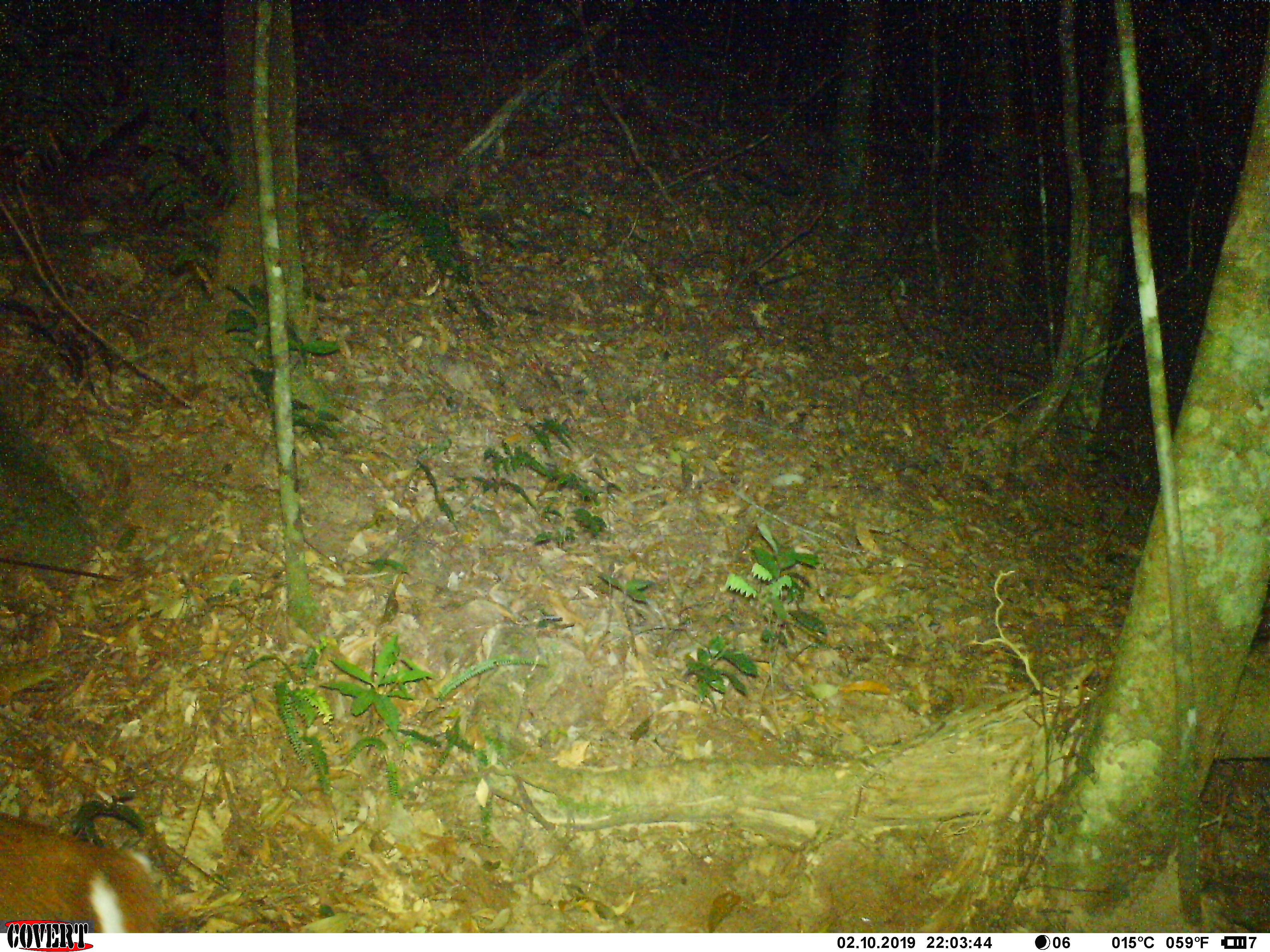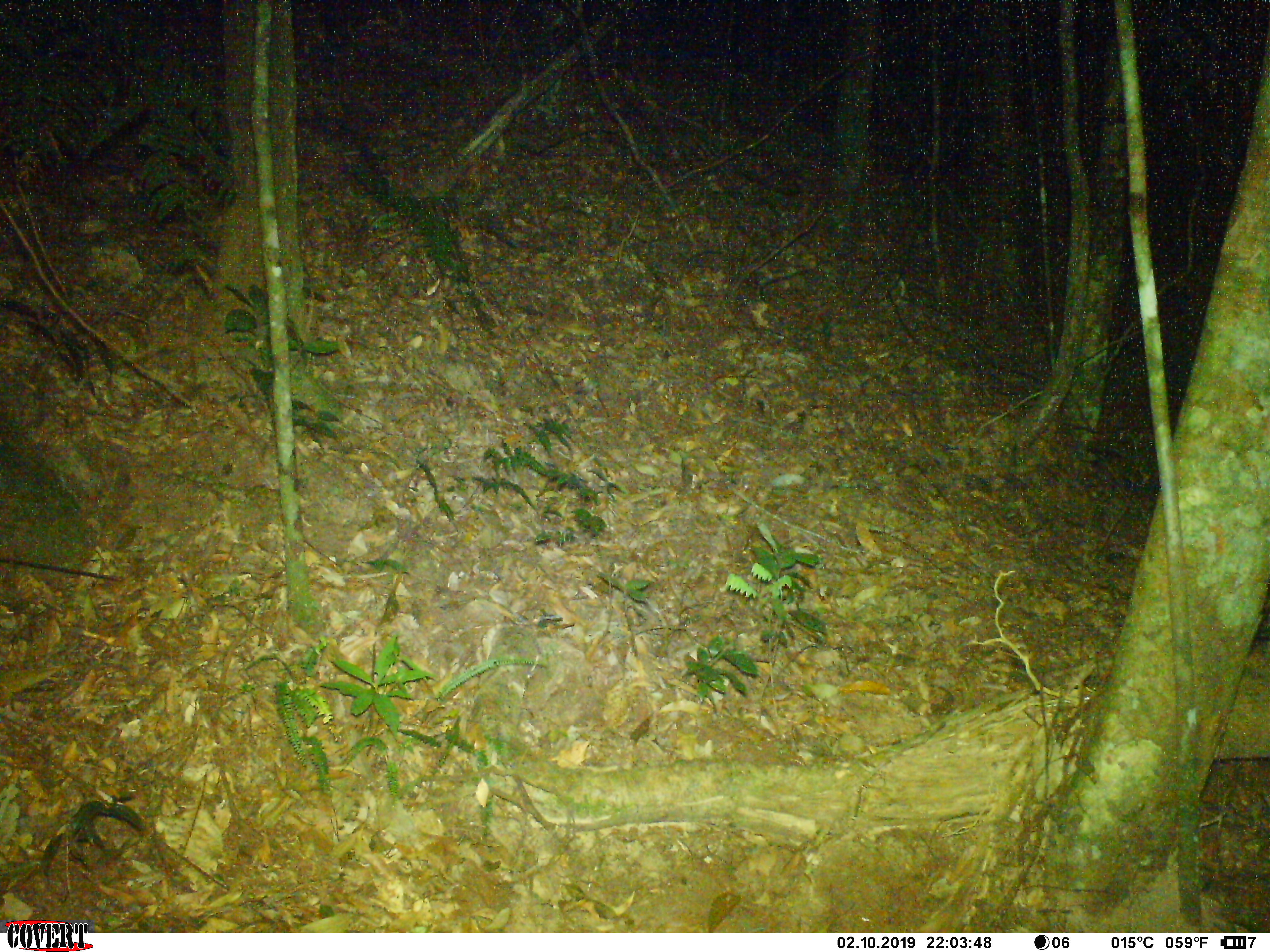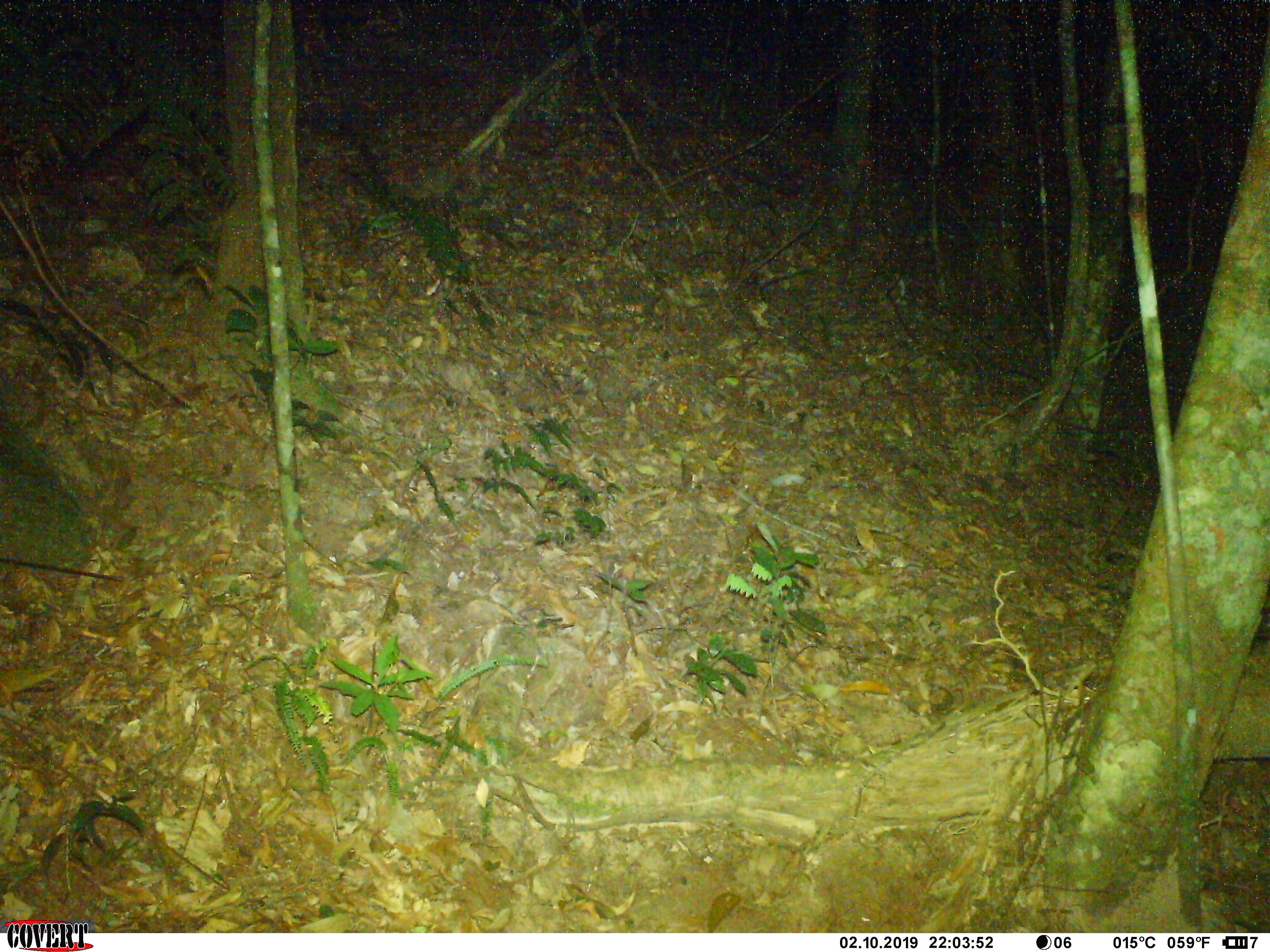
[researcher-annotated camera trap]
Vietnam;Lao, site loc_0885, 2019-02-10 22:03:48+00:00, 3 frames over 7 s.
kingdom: Animalia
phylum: Chordata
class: Mammalia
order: Artiodactyla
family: Cervidae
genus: Muntiacus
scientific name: Muntiacus rooseveltorum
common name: roosevelt's muntjac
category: roosevelts muntjac group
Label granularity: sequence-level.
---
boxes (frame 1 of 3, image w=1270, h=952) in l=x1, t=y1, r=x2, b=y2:
roosevelts muntjac group: l=0, t=810, r=168, b=932